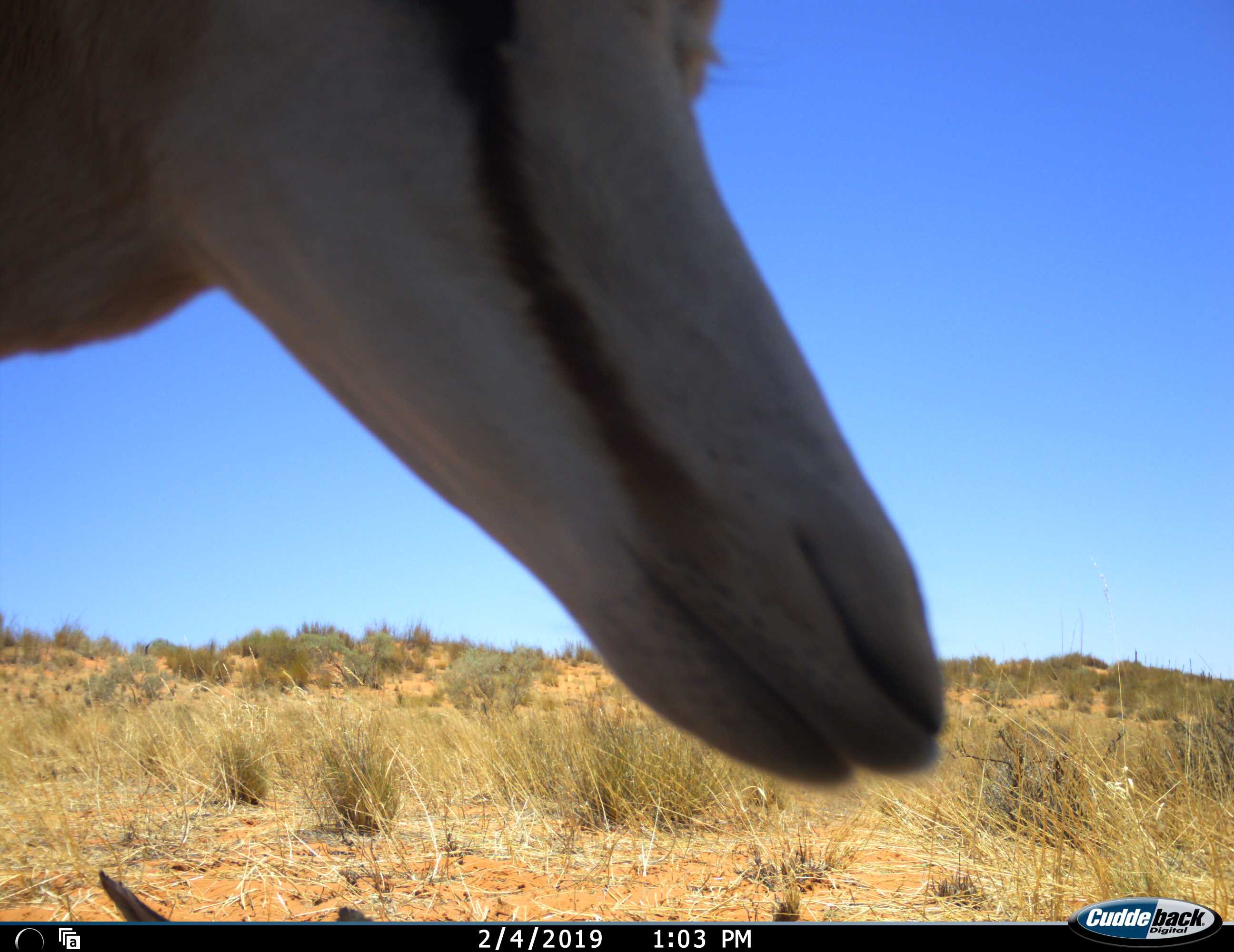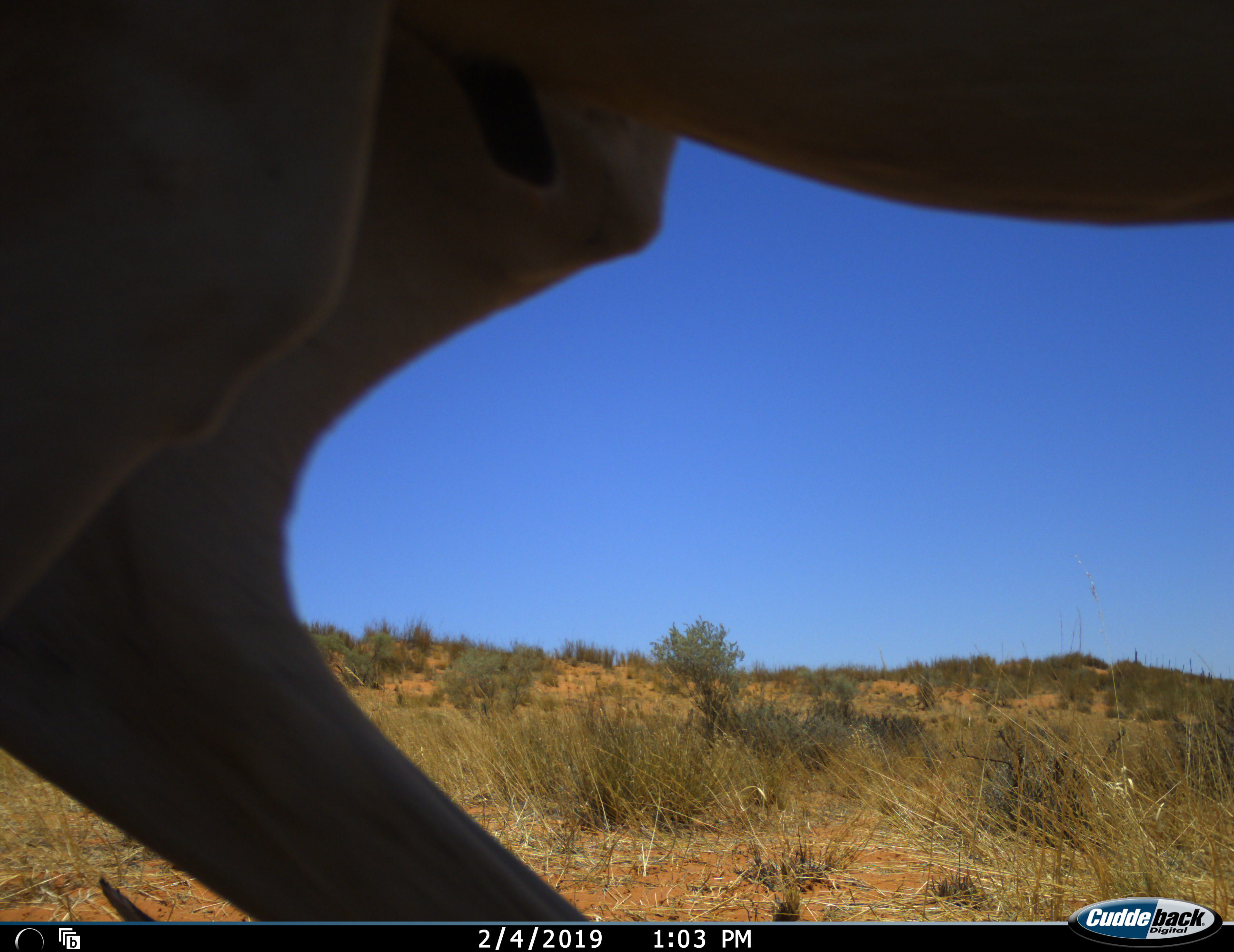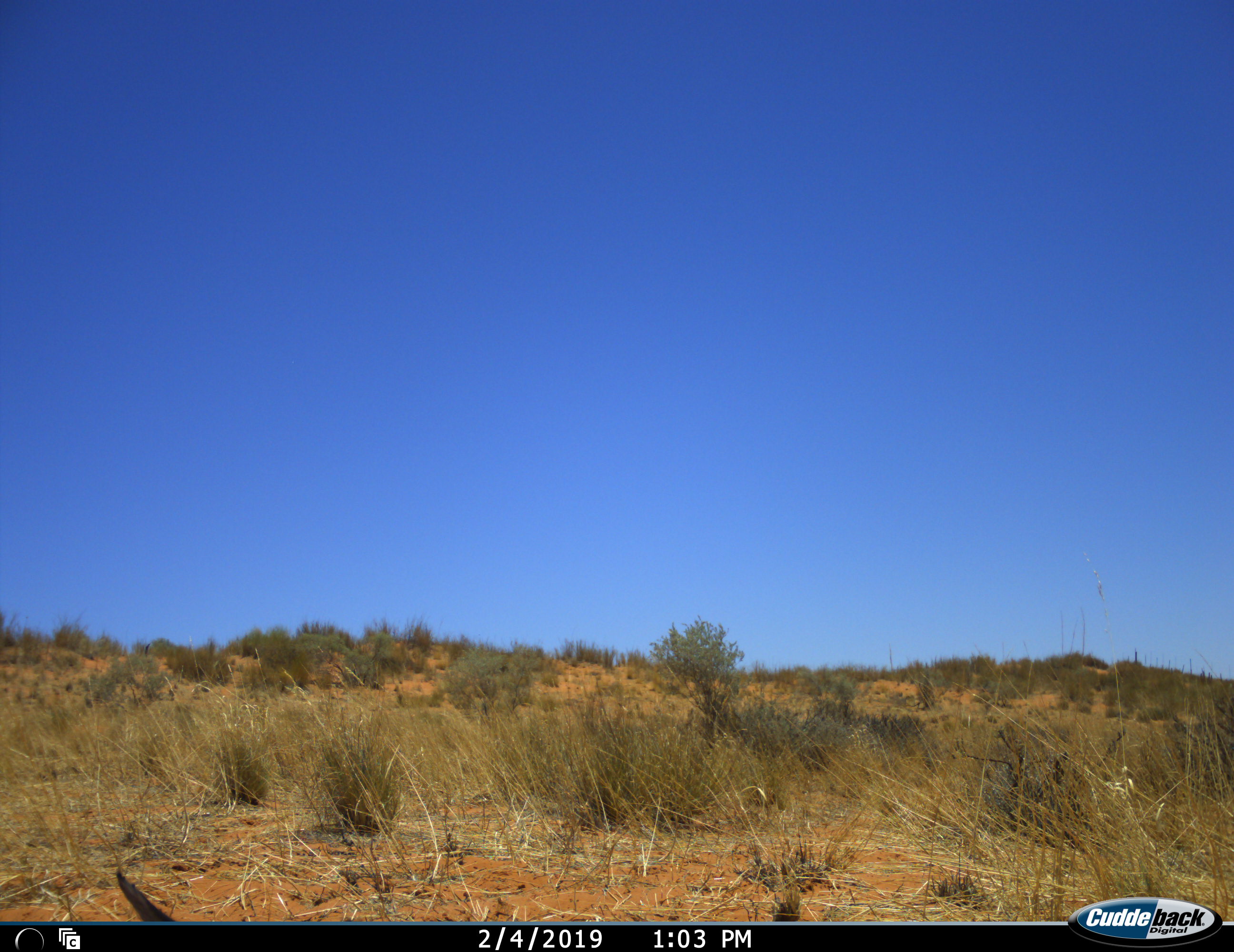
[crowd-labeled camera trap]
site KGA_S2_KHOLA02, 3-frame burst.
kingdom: Animalia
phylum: Chordata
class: Mammalia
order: Artiodactyla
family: Bovidae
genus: Antidorcas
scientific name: Antidorcas marsupialis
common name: springbok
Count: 2.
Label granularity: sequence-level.